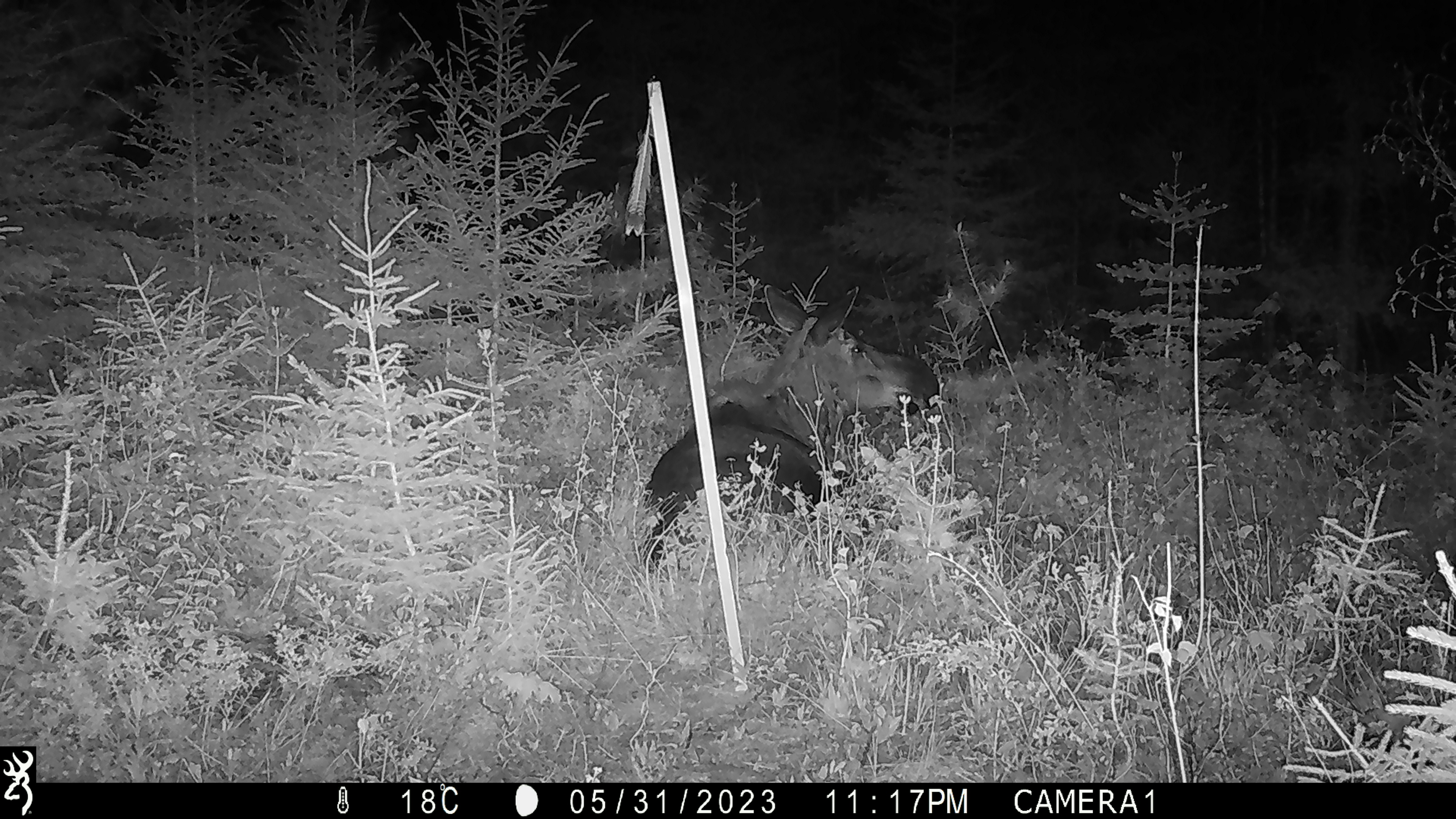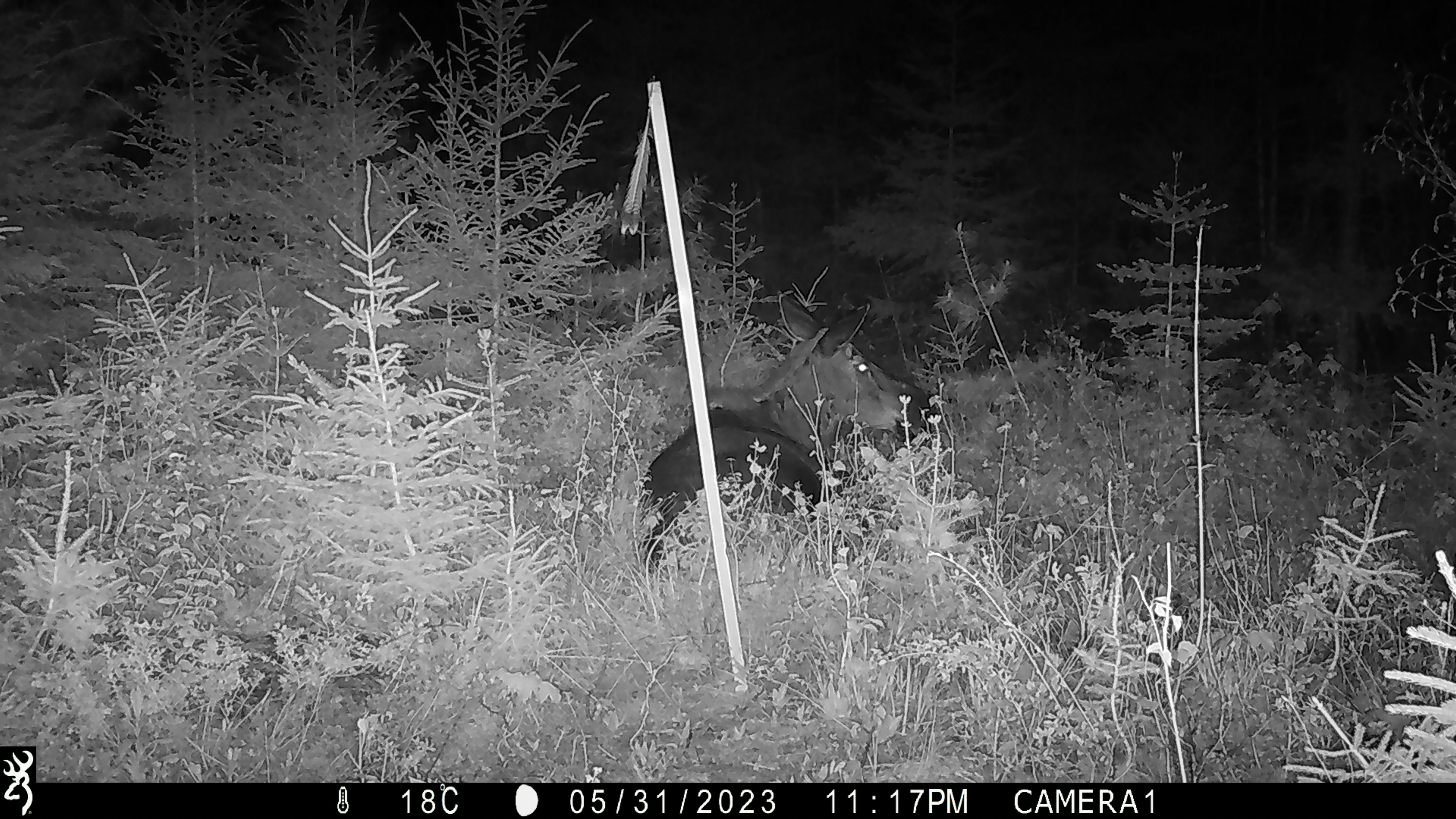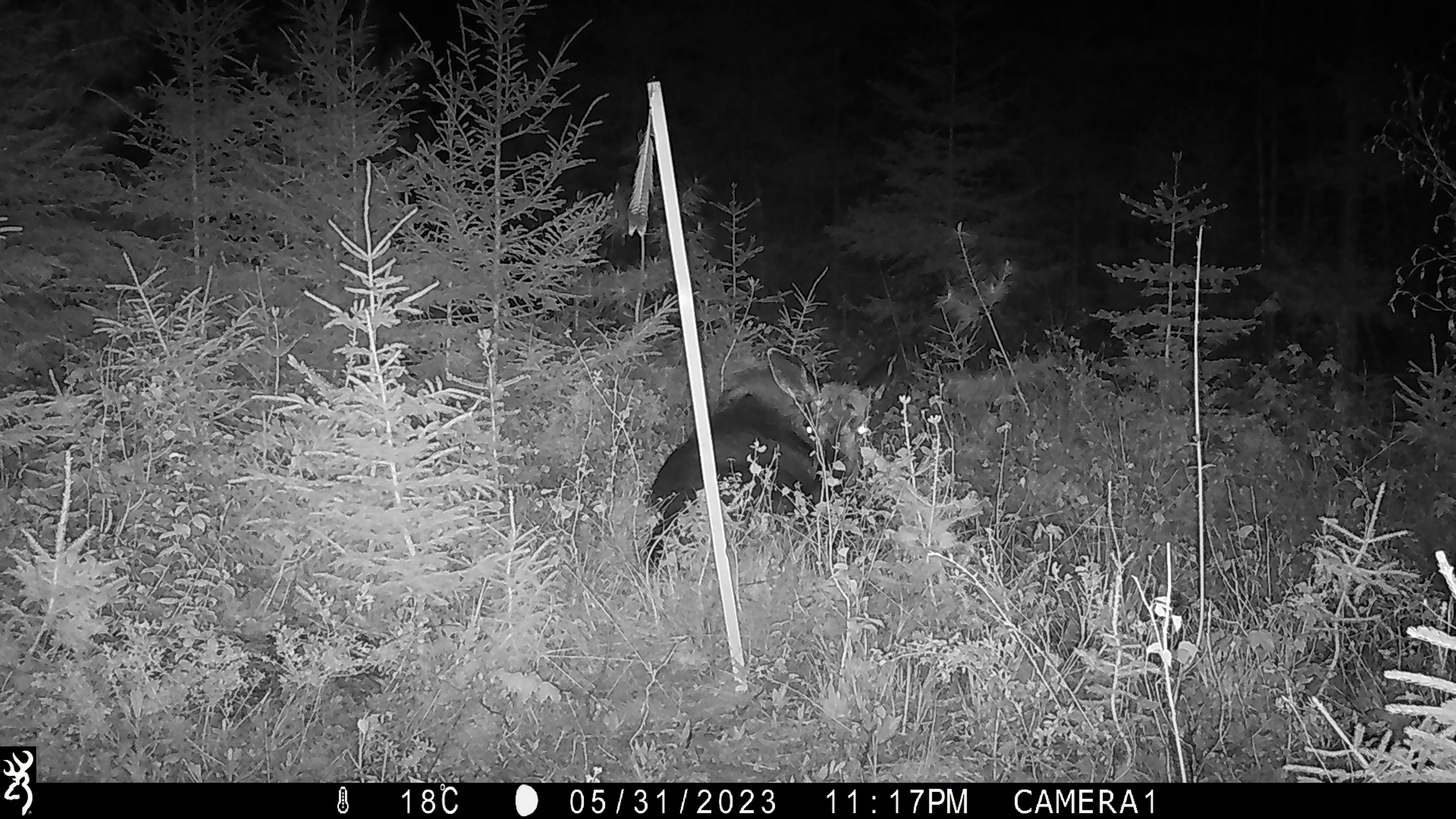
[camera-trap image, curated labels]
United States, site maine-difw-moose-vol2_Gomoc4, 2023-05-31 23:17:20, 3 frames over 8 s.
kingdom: Animalia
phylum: Chordata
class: Mammalia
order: Artiodactyla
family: Cervidae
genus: Alces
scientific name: Alces alces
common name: moose